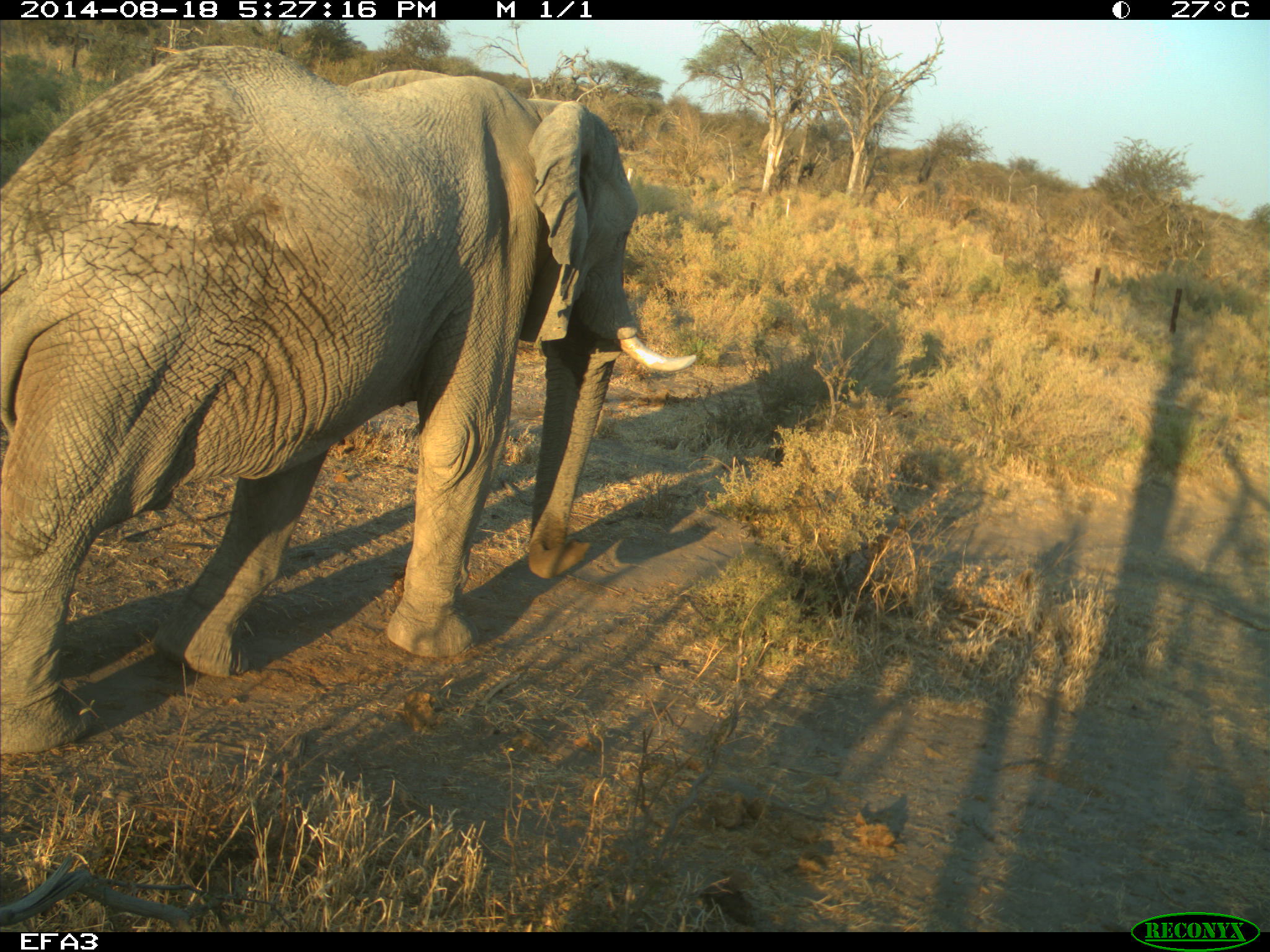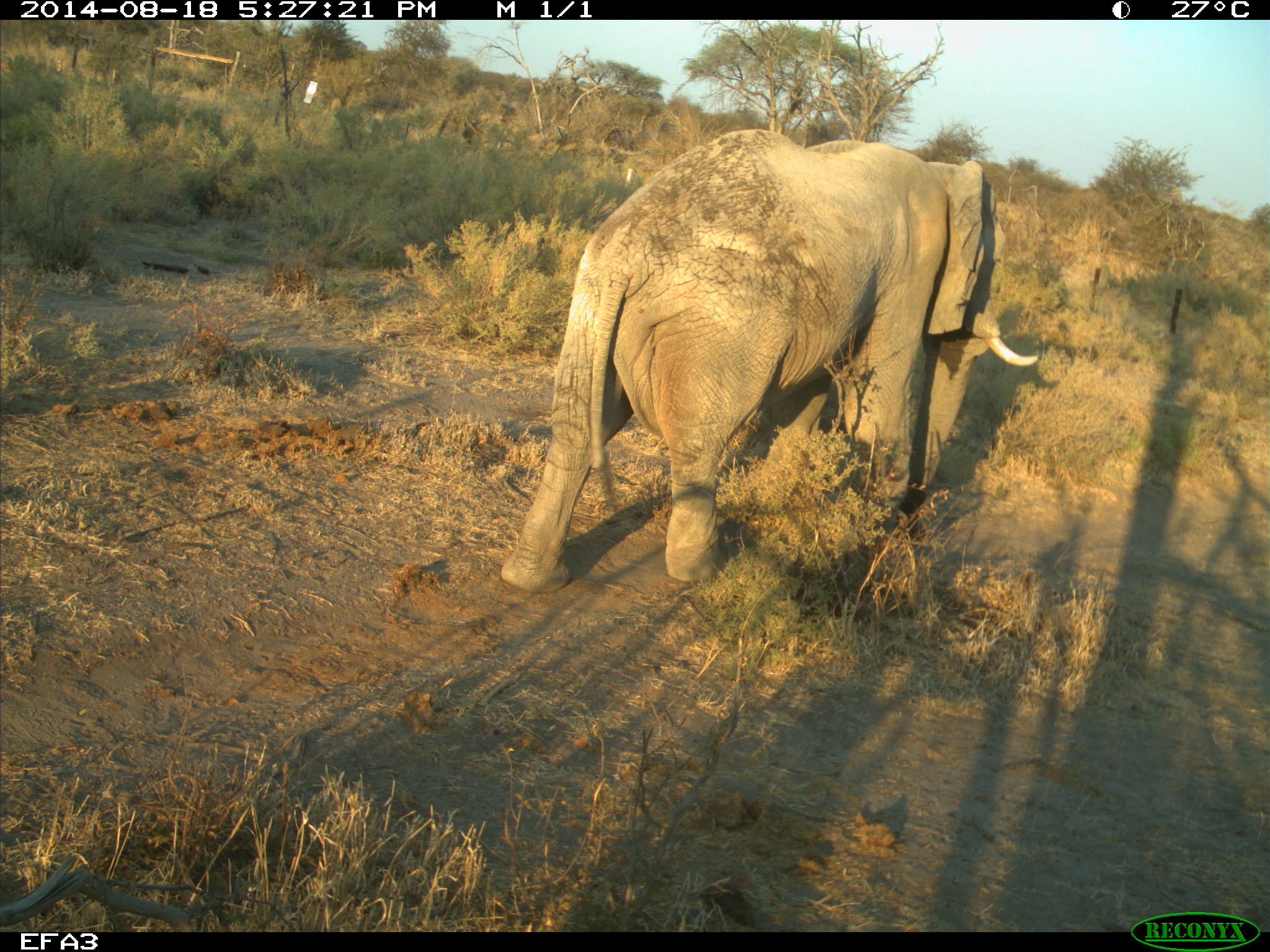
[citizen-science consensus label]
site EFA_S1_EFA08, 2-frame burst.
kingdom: Animalia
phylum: Chordata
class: Mammalia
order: Proboscidea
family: Elephantidae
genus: Loxodonta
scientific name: Loxodonta africana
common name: african bush elephant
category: elephant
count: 1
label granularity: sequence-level